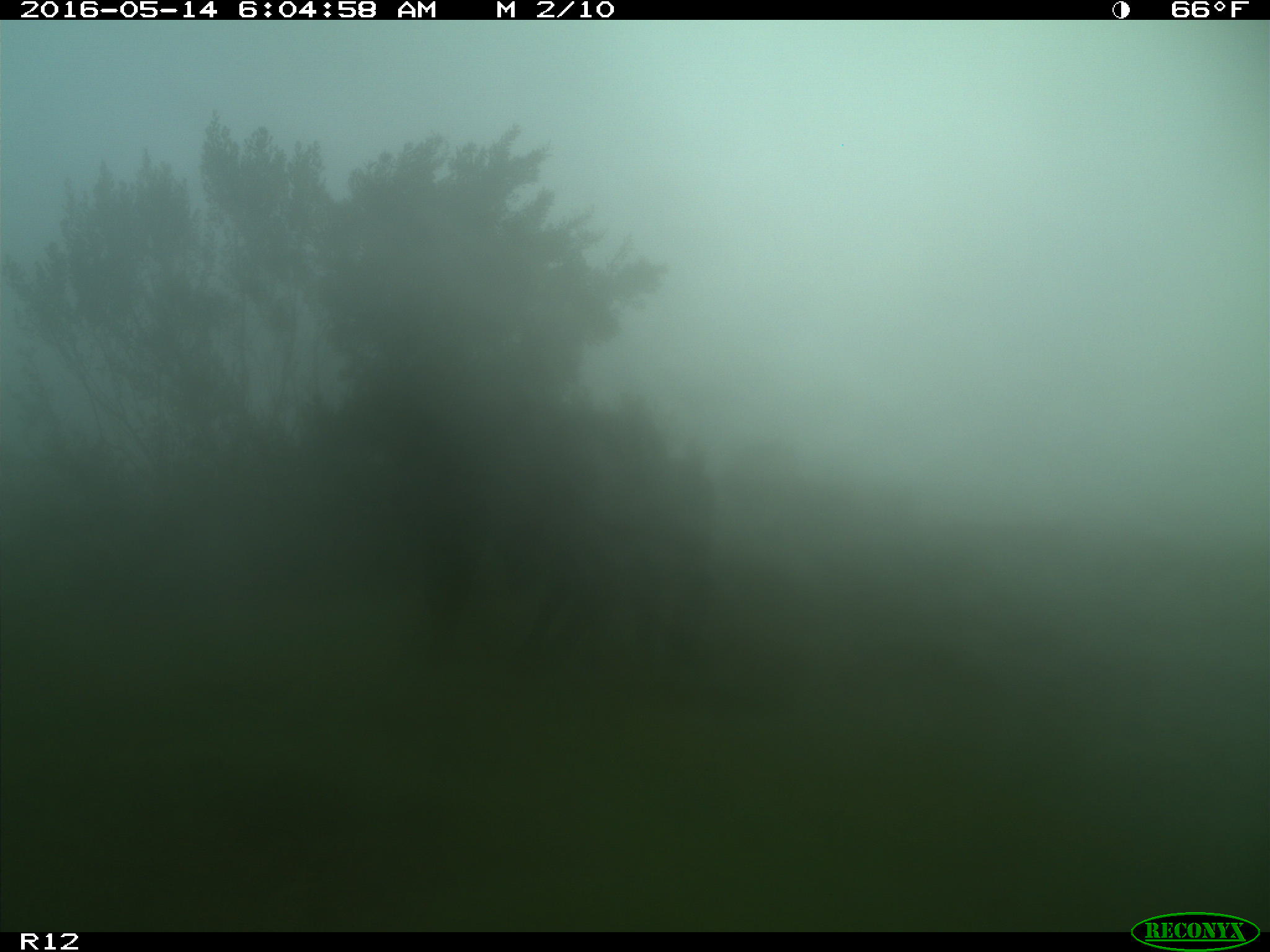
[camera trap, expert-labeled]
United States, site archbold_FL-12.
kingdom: Animalia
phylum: Chordata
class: Mammalia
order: Artiodactyla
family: Bovidae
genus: Bos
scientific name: Bos taurus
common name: domestic cow